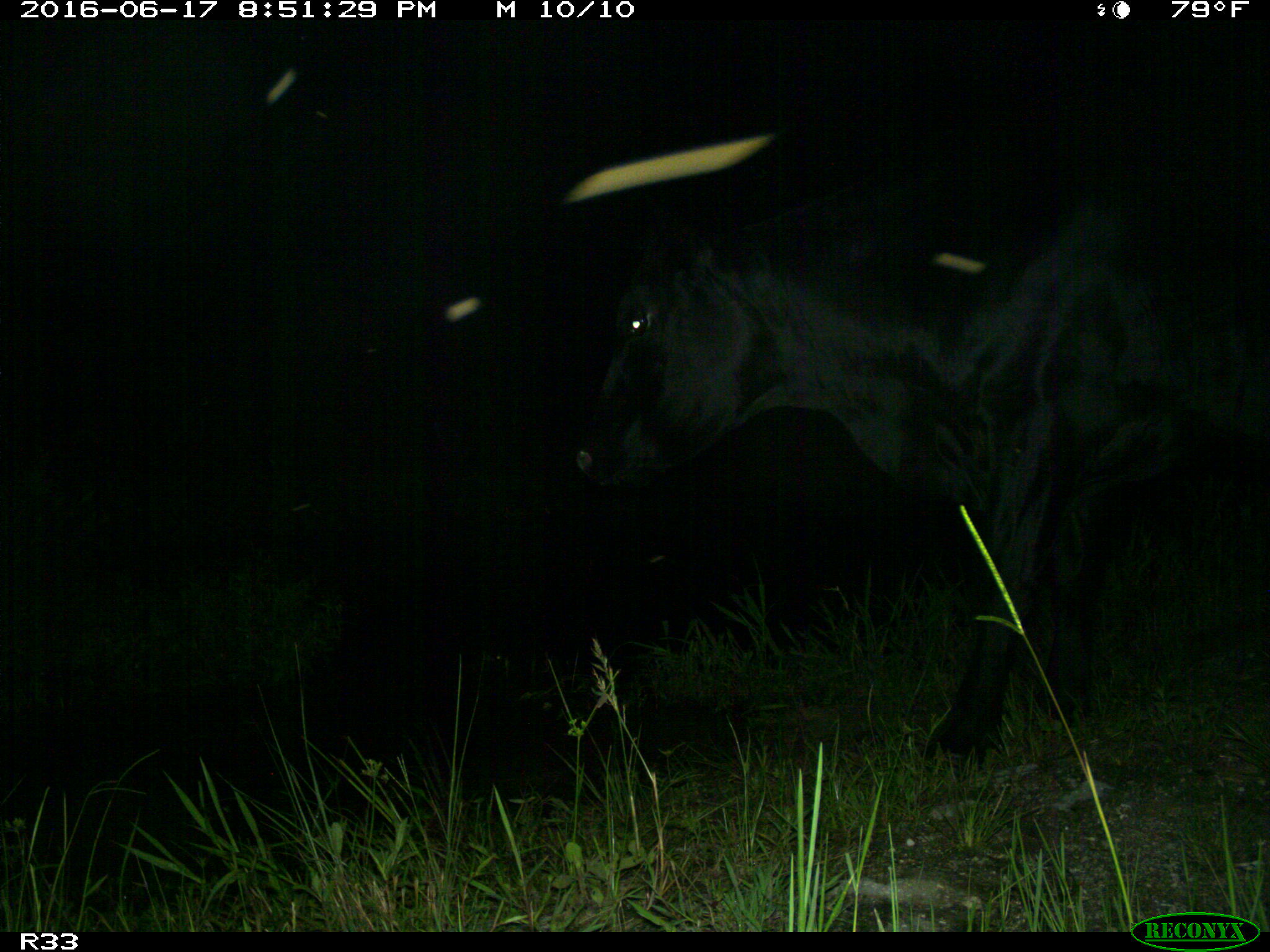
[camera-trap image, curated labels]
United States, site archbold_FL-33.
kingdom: Animalia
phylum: Chordata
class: Mammalia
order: Artiodactyla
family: Bovidae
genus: Bos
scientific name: Bos taurus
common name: domestic cow